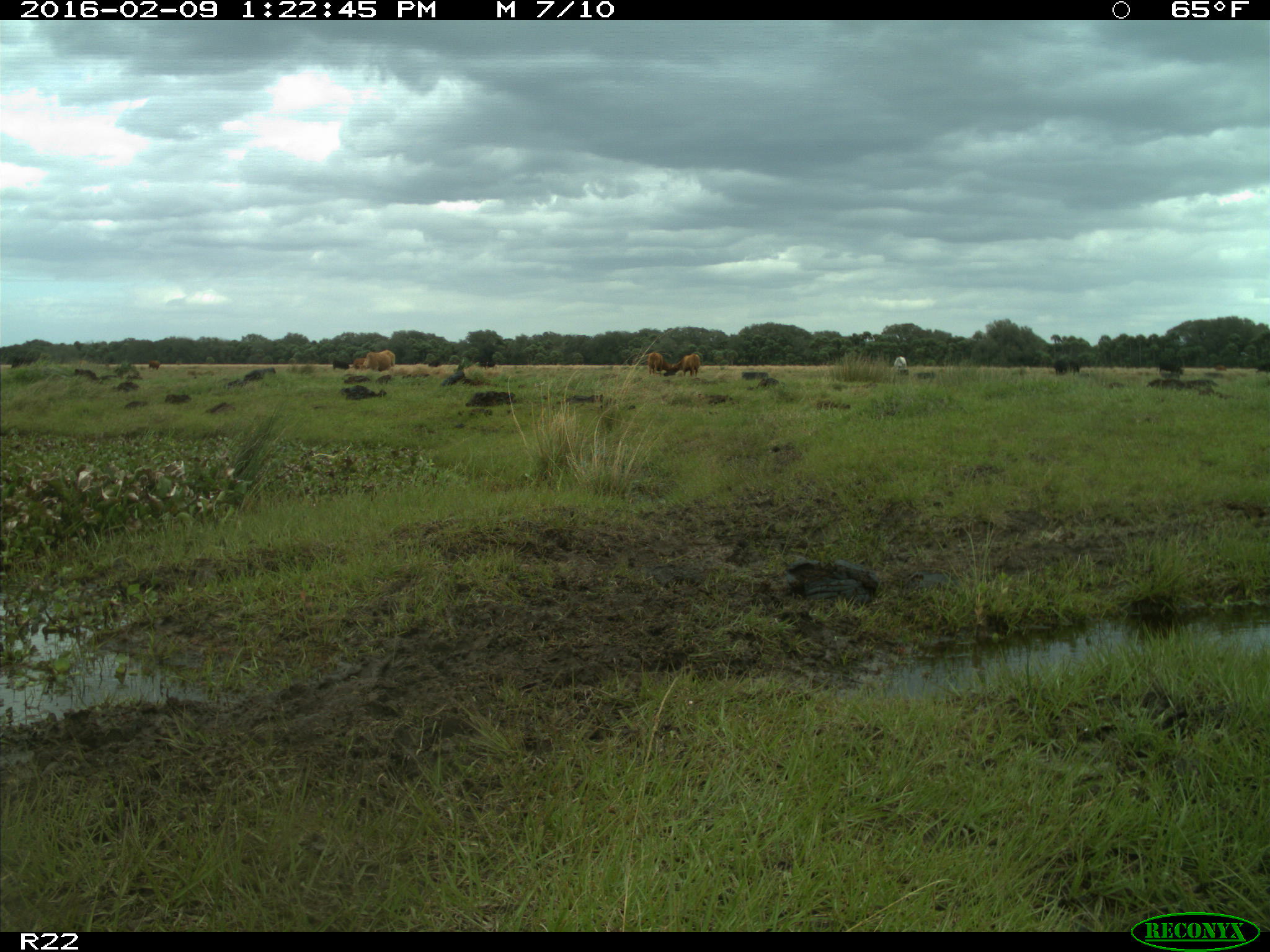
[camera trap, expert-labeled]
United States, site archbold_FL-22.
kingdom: Animalia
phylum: Chordata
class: Mammalia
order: Artiodactyla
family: Bovidae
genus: Bos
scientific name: Bos taurus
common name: domestic cow